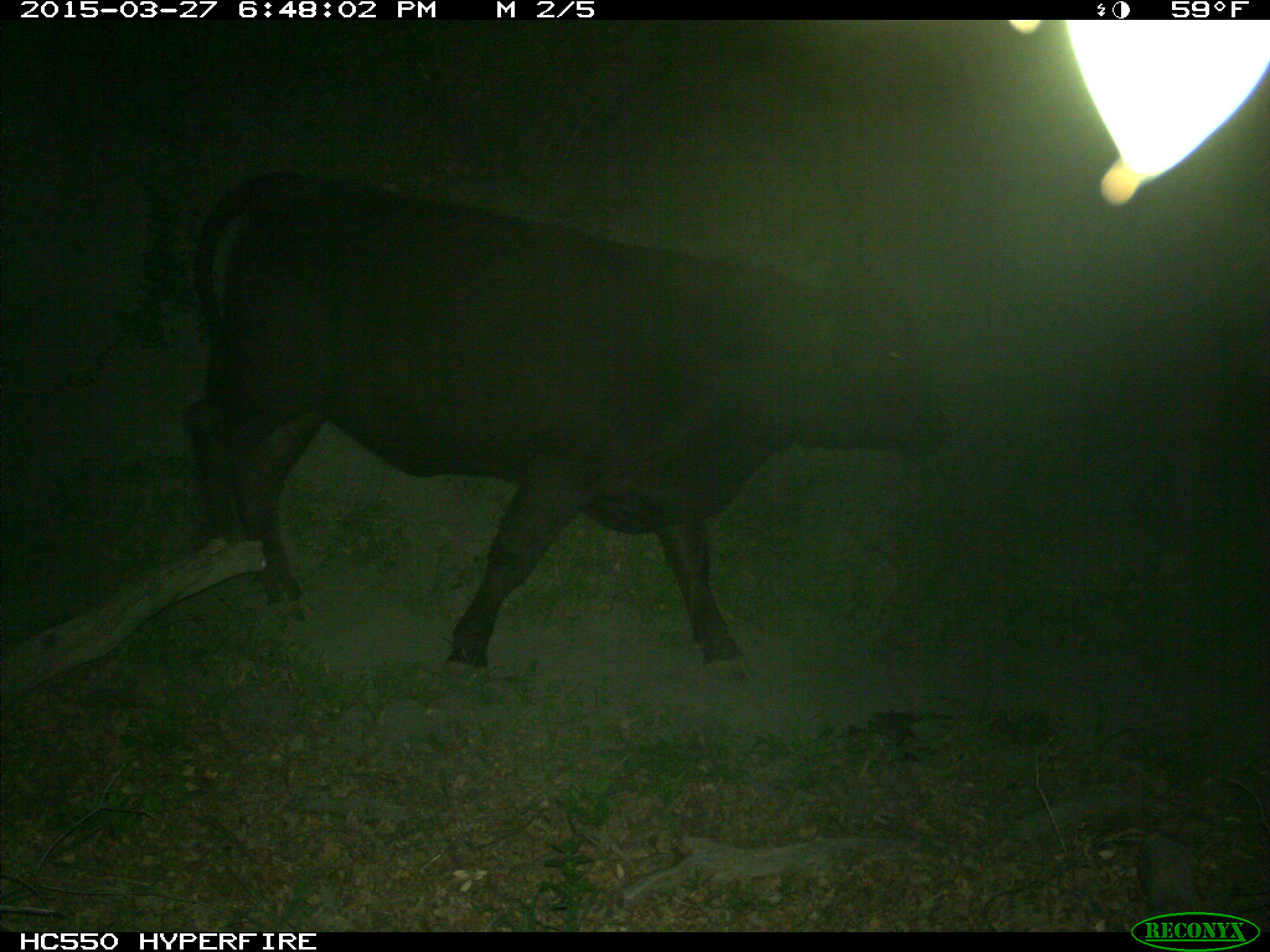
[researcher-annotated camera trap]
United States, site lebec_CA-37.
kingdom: Animalia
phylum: Chordata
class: Mammalia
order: Artiodactyla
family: Bovidae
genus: Bos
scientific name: Bos taurus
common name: domestic cow